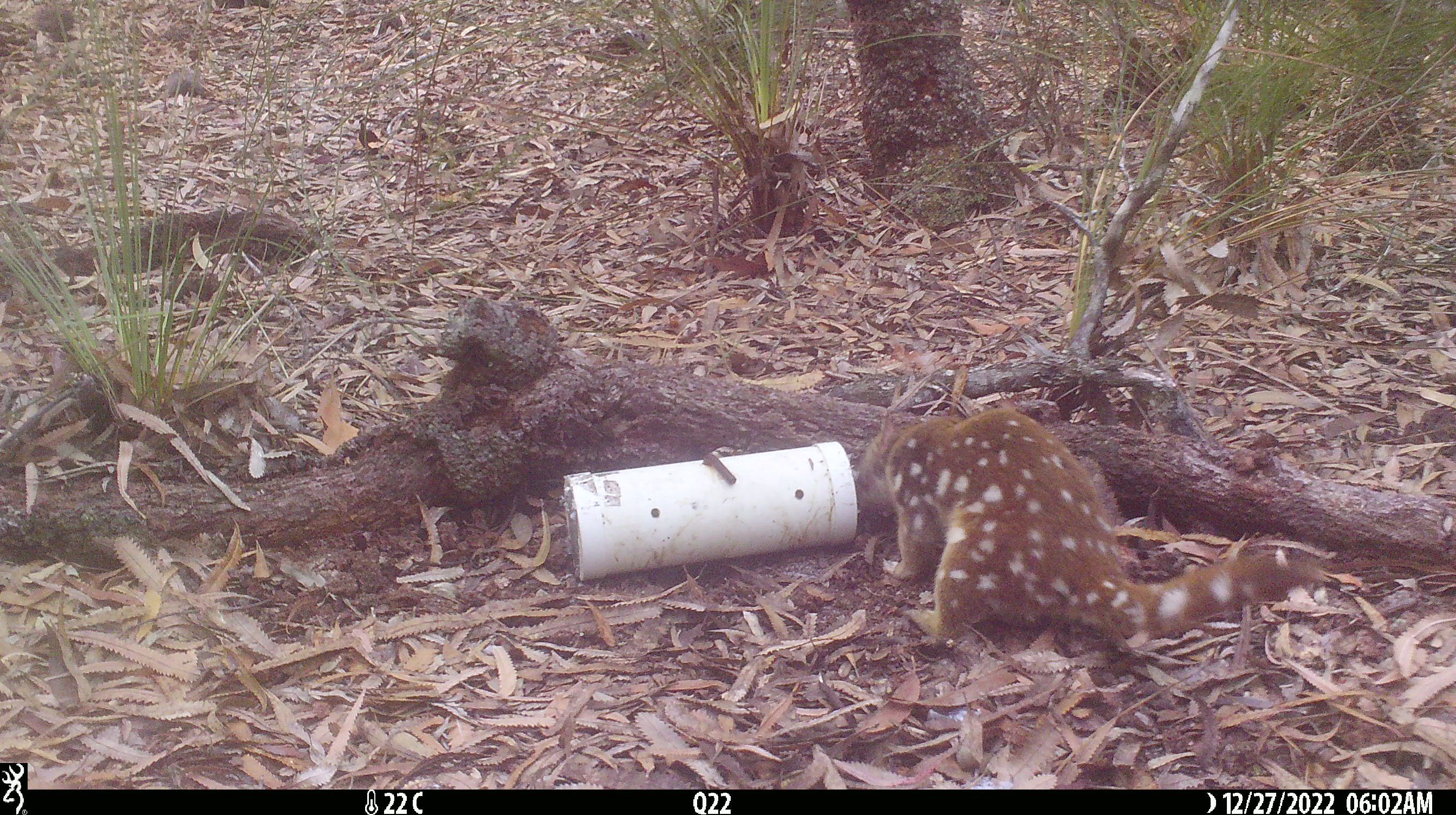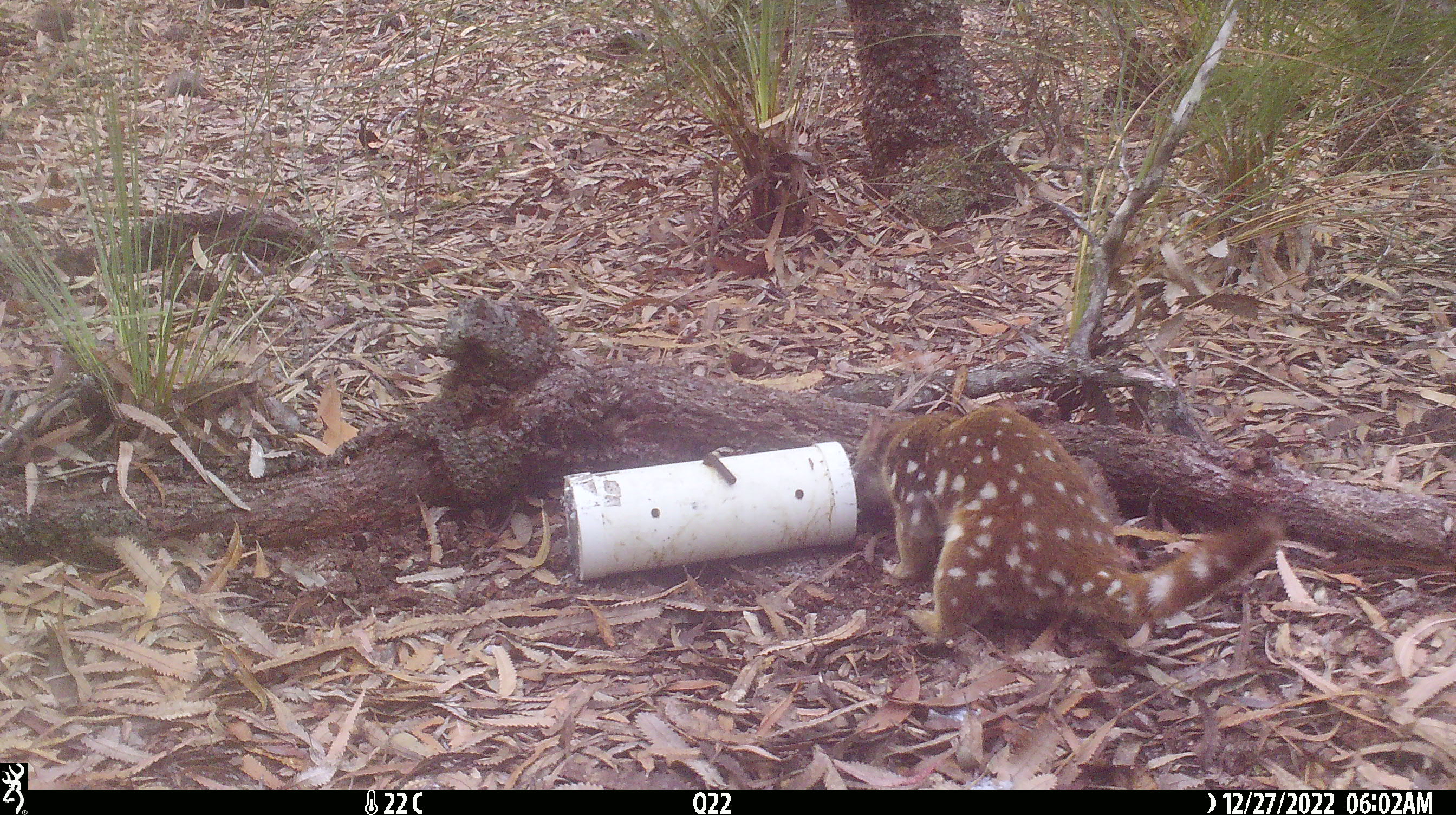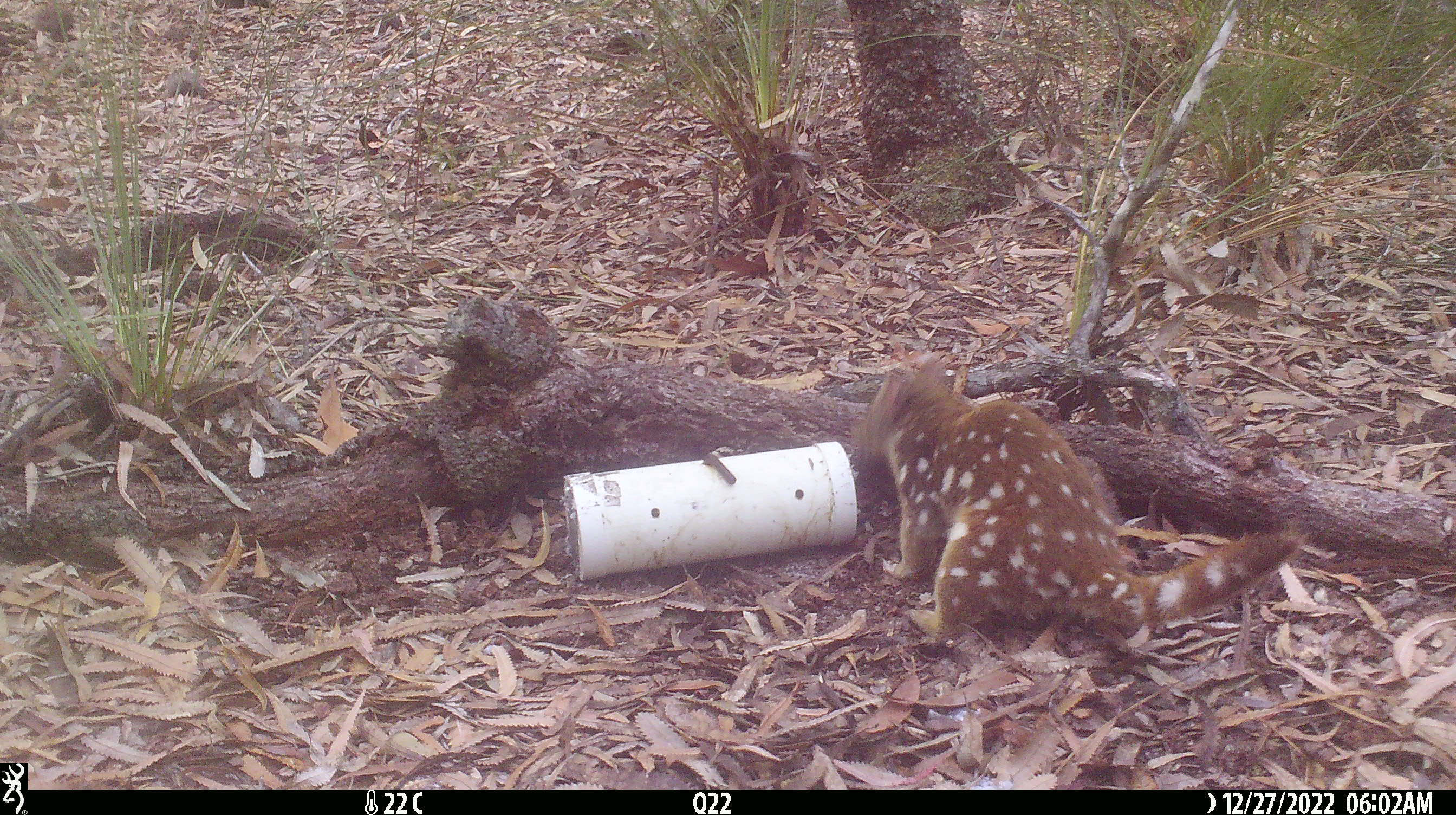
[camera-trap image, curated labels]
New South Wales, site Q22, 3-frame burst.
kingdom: Animalia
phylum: Chordata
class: Mammalia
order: Dasyuromorphia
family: Dasyuridae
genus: Dasyurus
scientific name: Dasyurus maculatus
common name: spotted-tailed quoll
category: quoll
Quoll (spotted-tailed quoll) (Dasyurus maculatus).